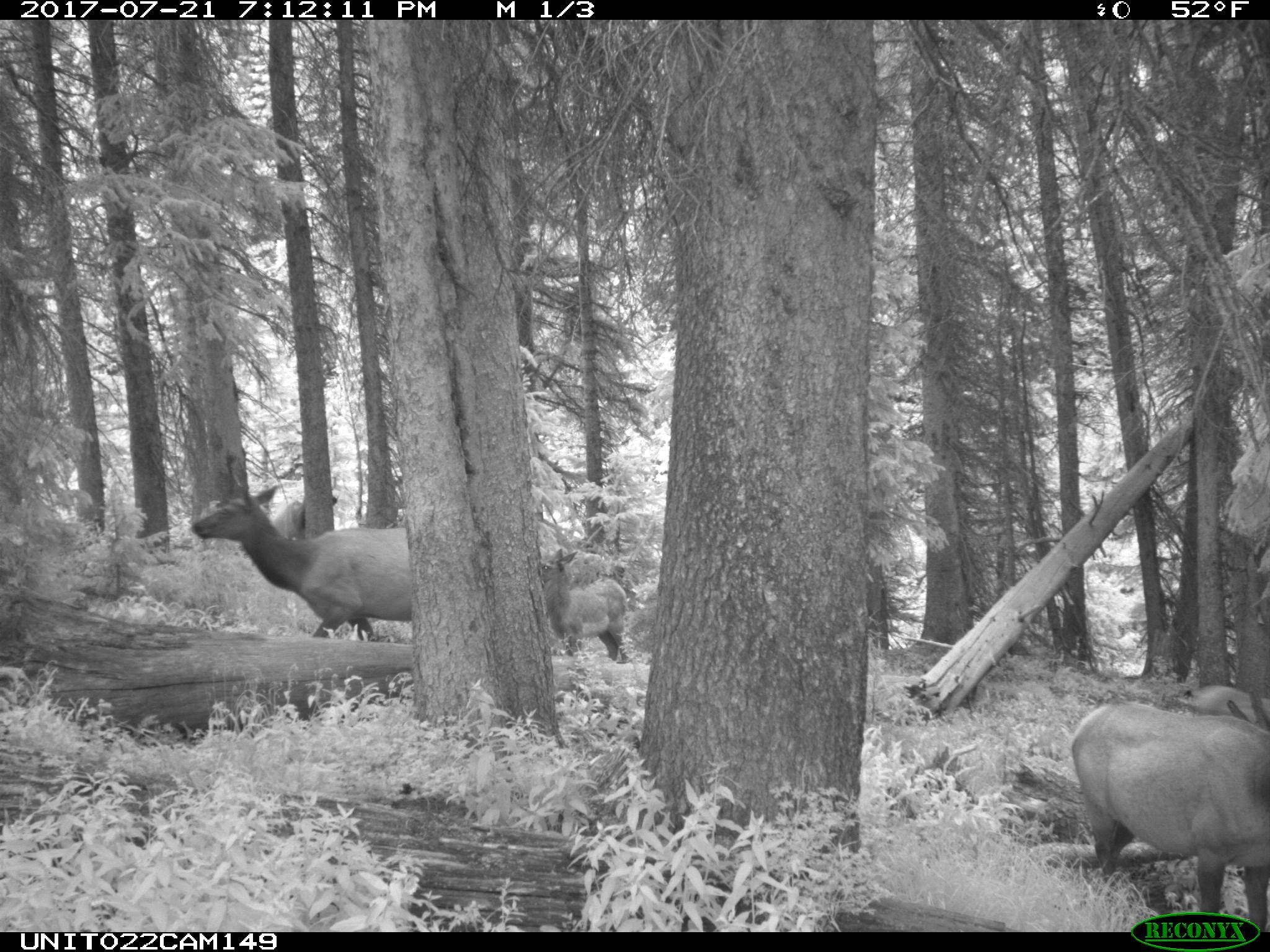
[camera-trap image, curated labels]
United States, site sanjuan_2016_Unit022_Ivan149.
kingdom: Animalia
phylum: Chordata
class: Mammalia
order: Artiodactyla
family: Cervidae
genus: Cervus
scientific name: Cervus elaphus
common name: red deer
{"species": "Cervus elaphus (red deer)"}